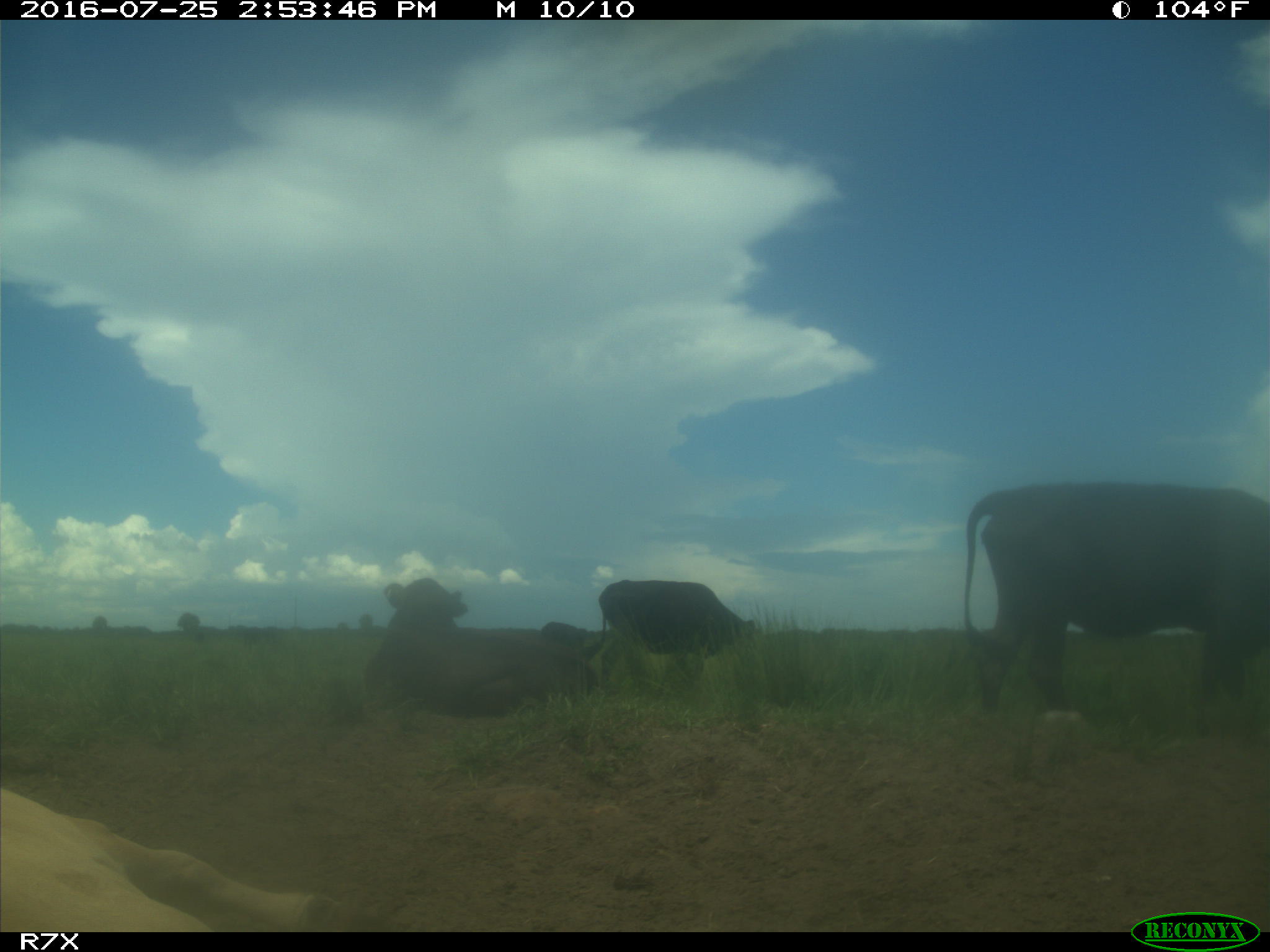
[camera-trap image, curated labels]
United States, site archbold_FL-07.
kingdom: Animalia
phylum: Chordata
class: Mammalia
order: Artiodactyla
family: Bovidae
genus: Bos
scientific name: Bos taurus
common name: domestic cow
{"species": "Bos taurus (domestic cow)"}